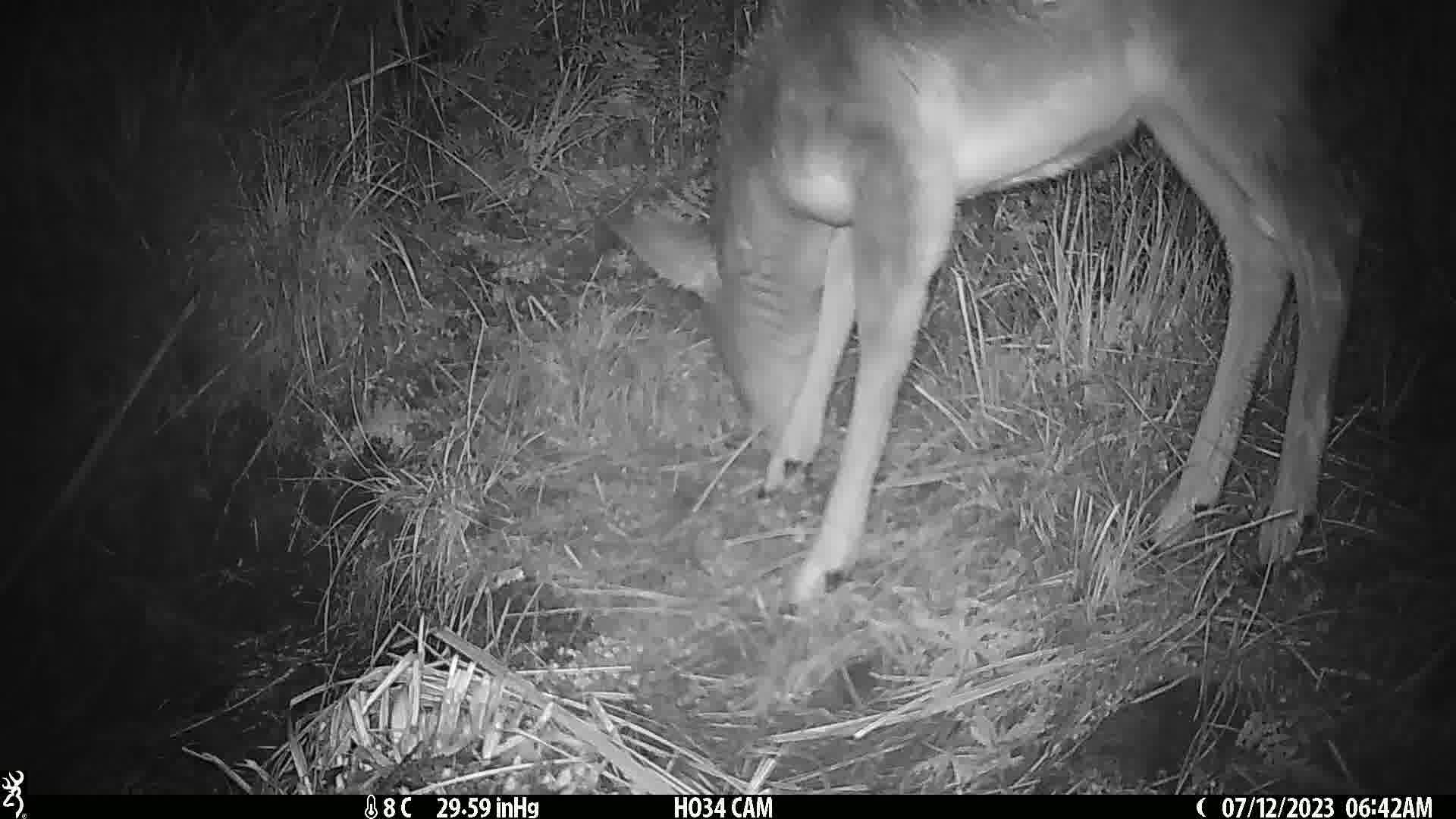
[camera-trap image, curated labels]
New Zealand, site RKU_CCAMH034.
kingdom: Animalia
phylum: Chordata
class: Mammalia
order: Artiodactyla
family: Cervidae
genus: Odocoileus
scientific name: Odocoileus virginianus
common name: white-tailed deer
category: white tailed deer